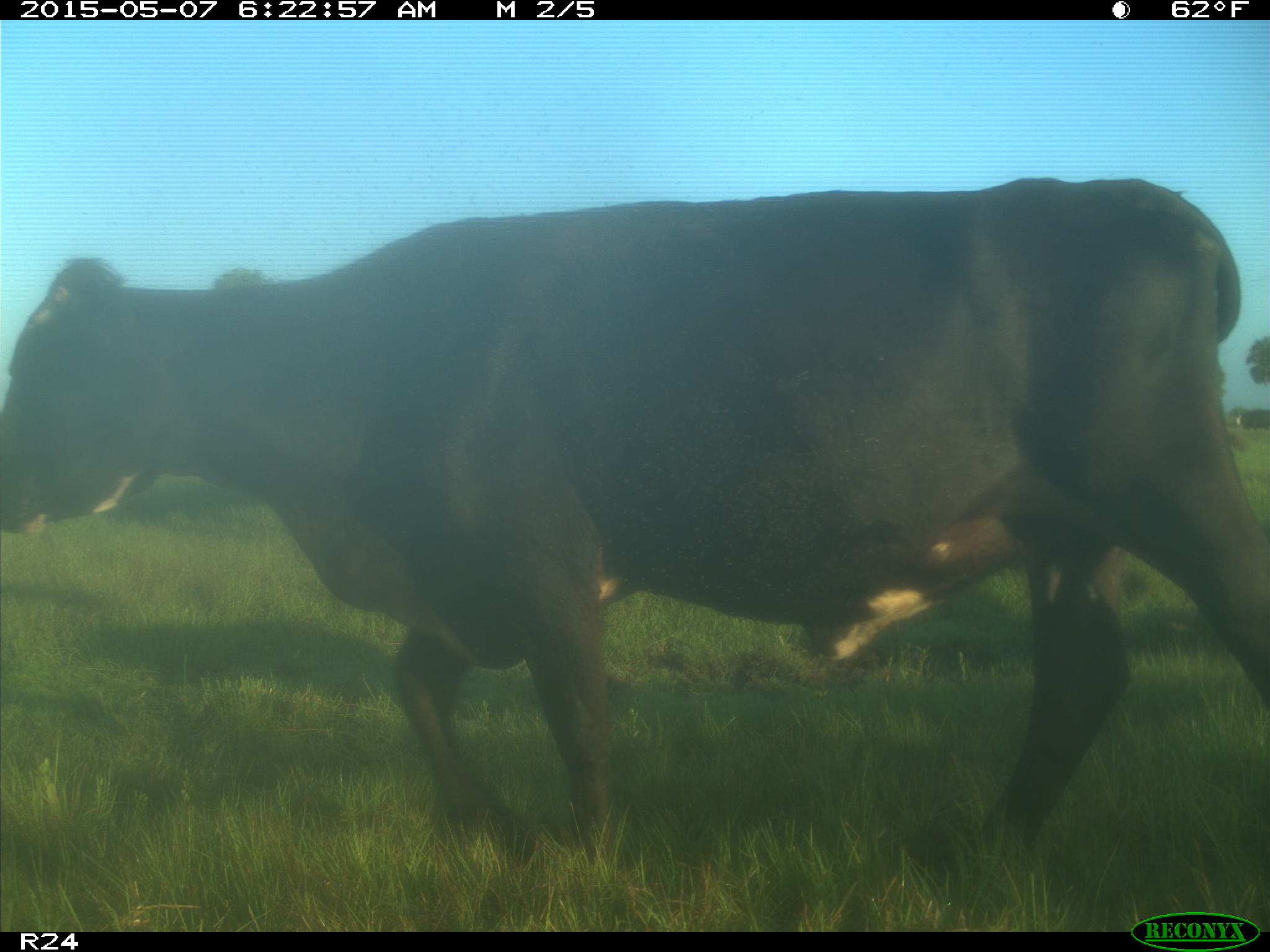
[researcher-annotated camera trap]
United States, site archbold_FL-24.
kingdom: Animalia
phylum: Chordata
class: Mammalia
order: Artiodactyla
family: Bovidae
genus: Bos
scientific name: Bos taurus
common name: domestic cow